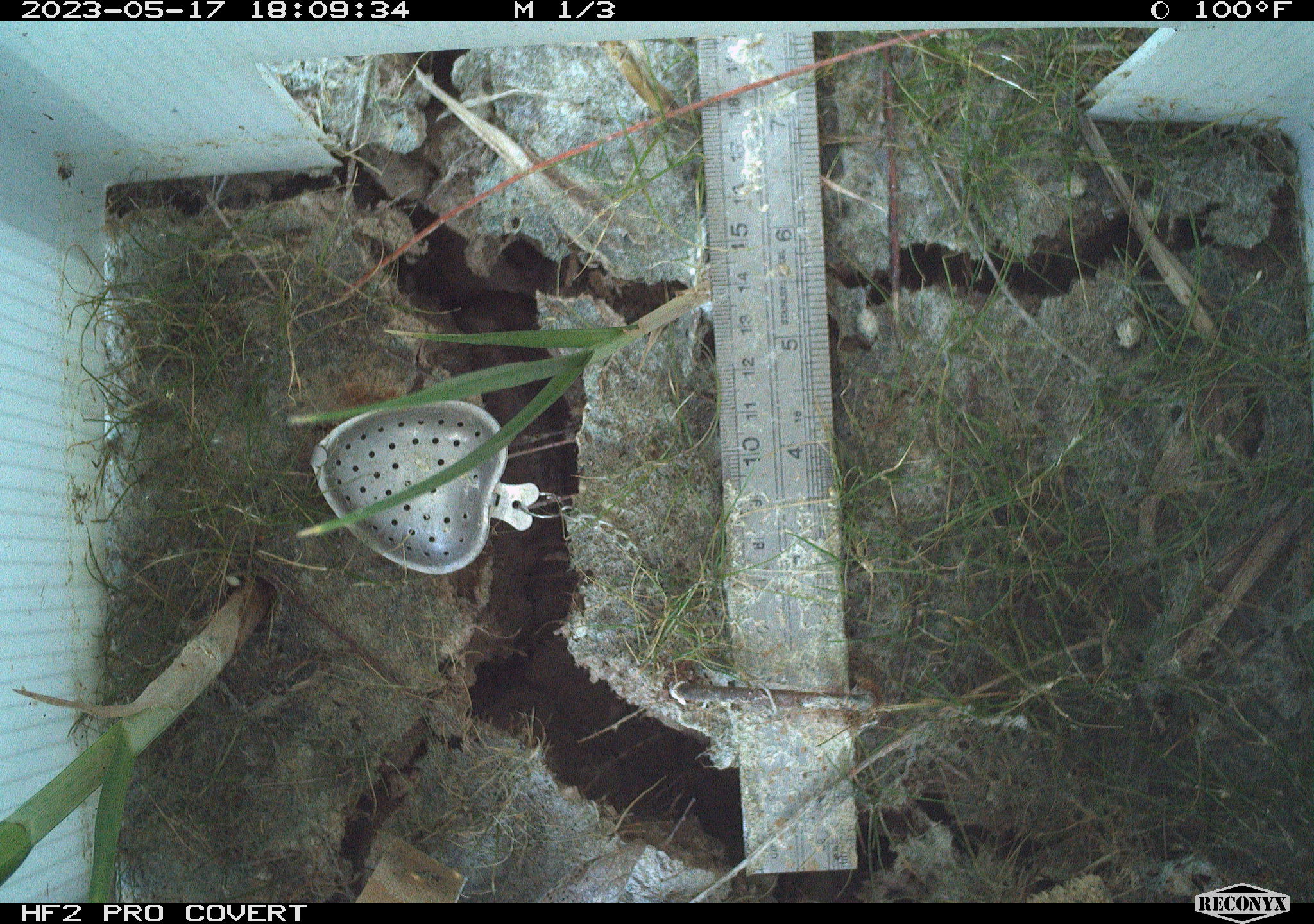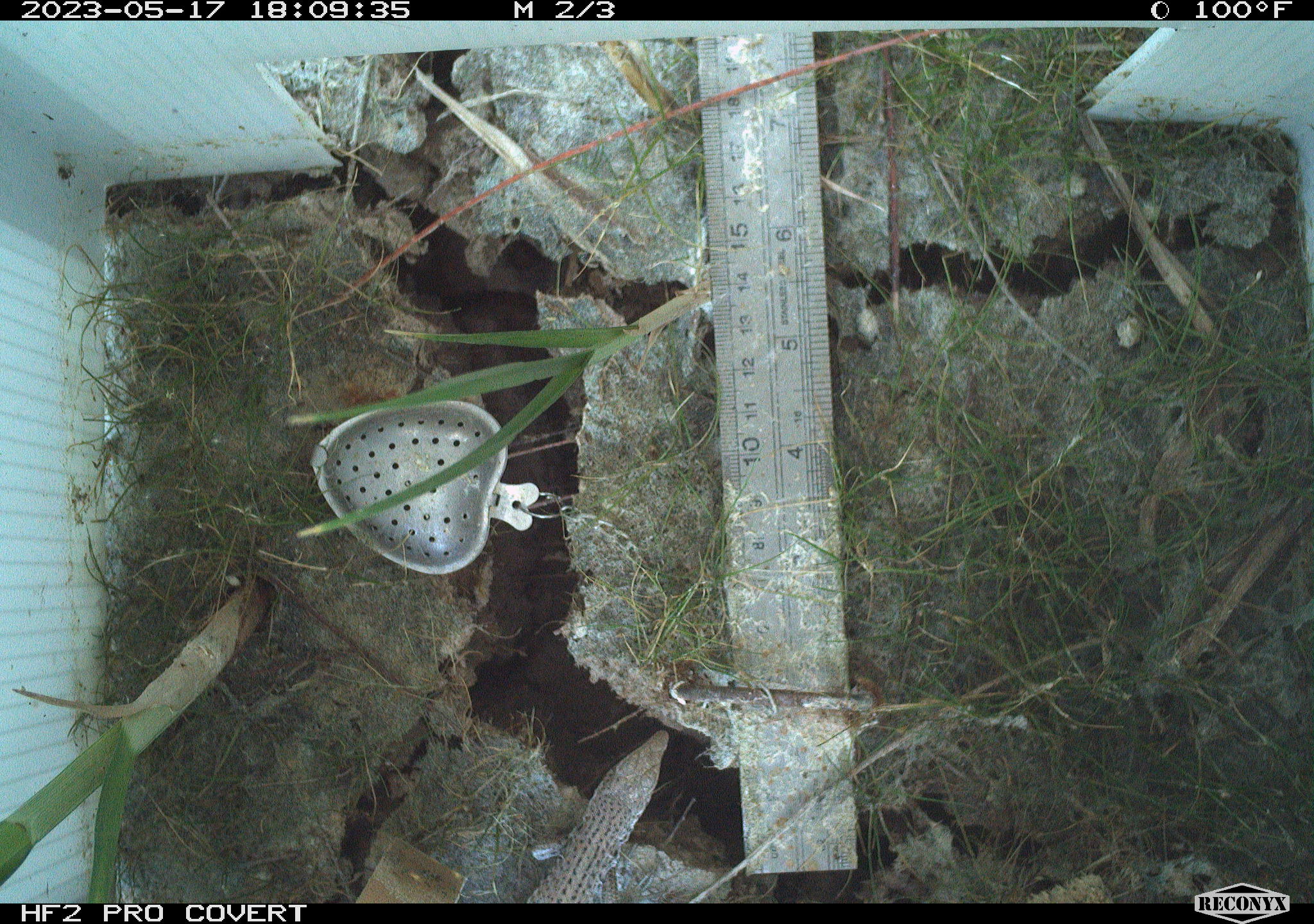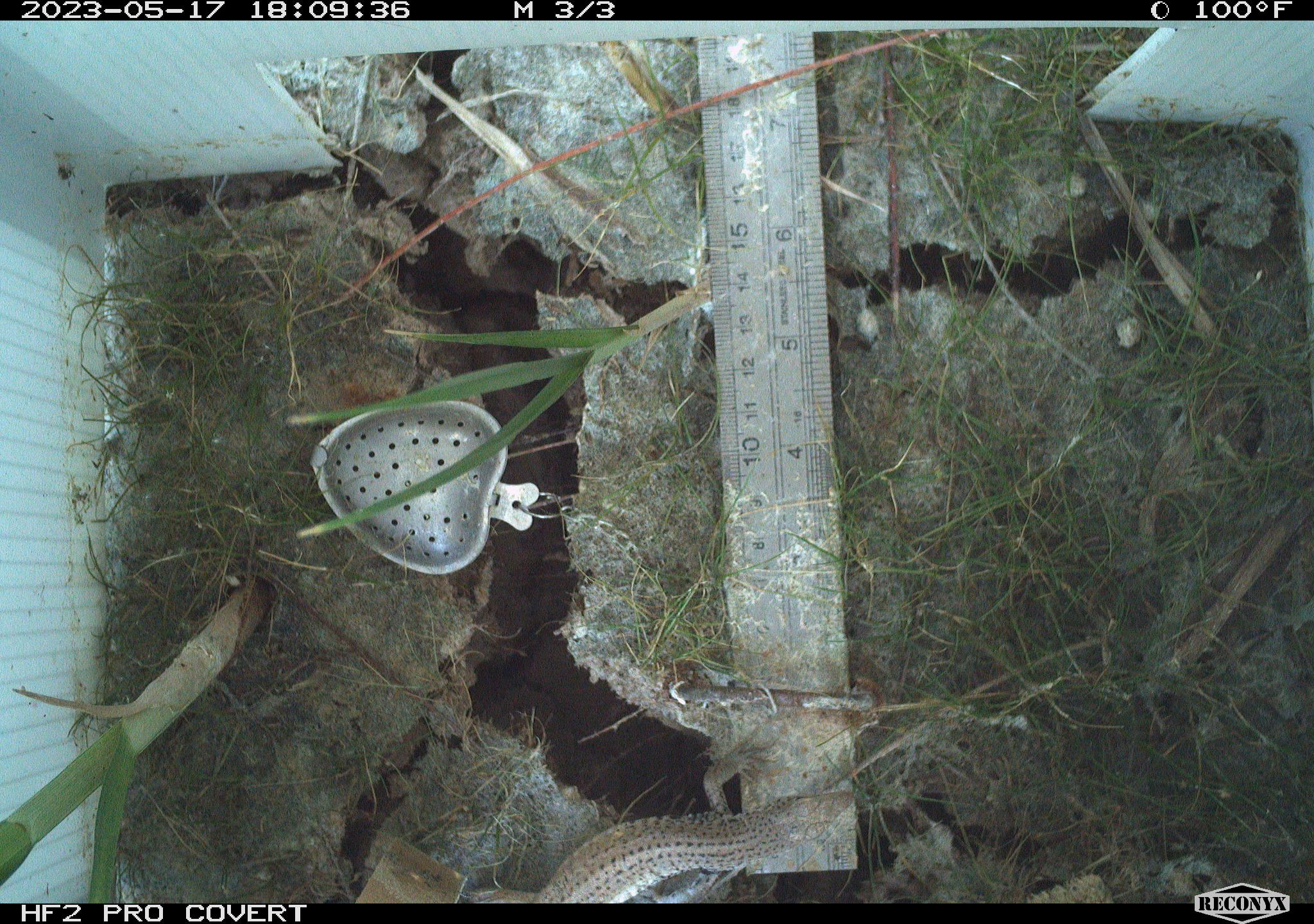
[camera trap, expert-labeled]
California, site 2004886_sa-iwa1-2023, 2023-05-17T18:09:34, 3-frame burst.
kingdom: Animalia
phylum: Chordata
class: Reptilia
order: Squamata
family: Teiidae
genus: Aspidoscelis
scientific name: Aspidoscelis tigris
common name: western whiptail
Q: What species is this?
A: Western whiptail (Aspidoscelis tigris).